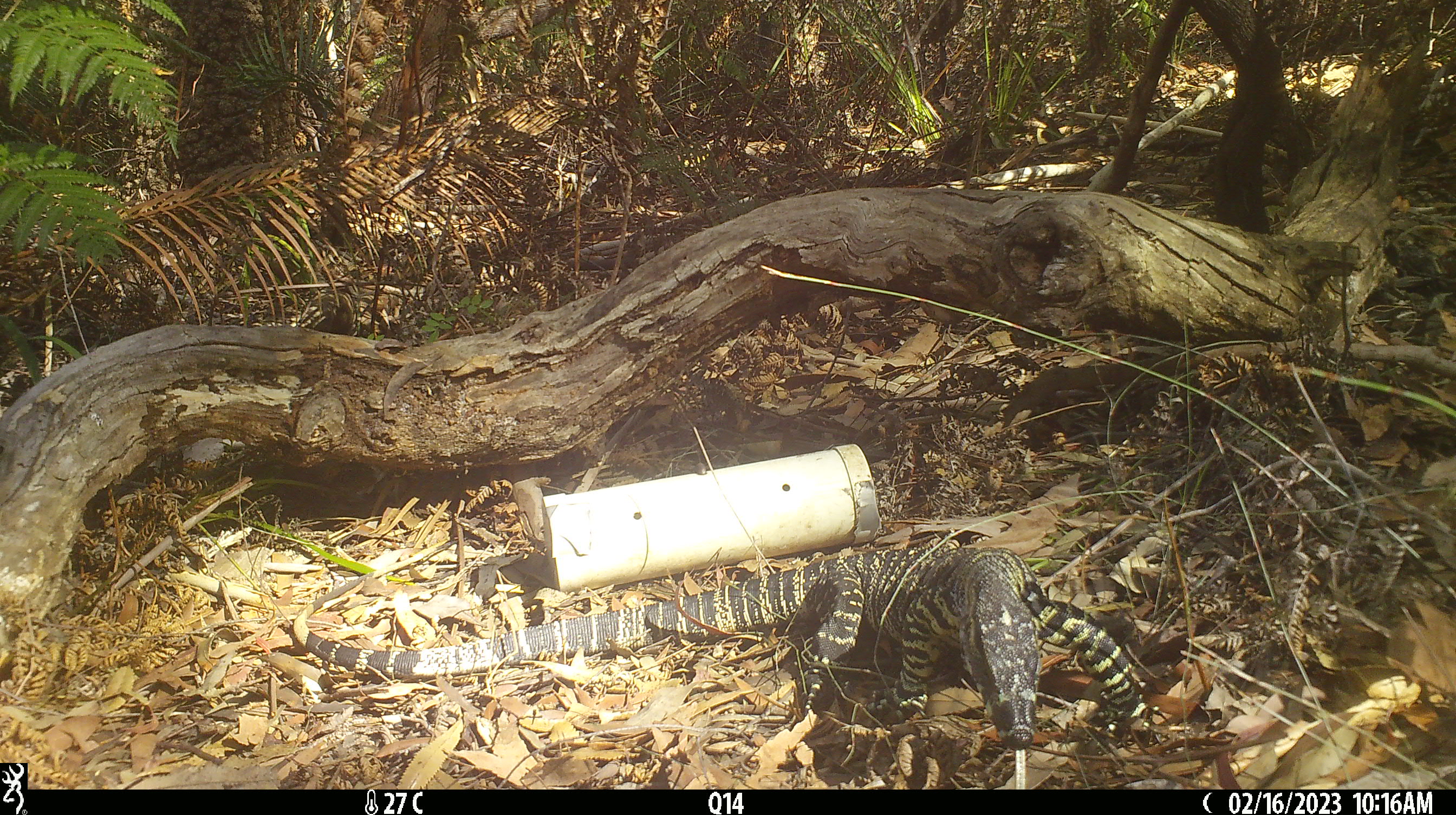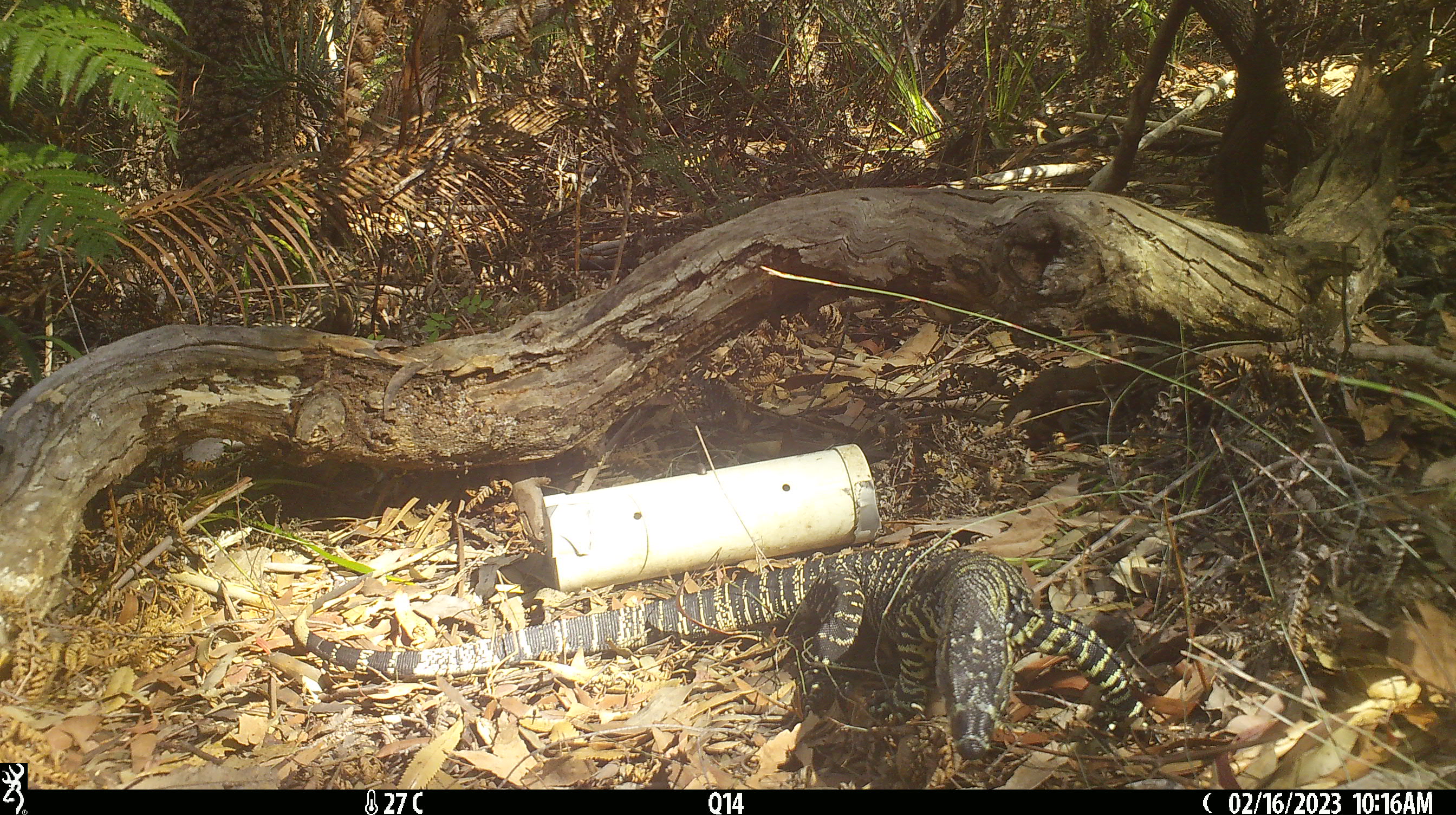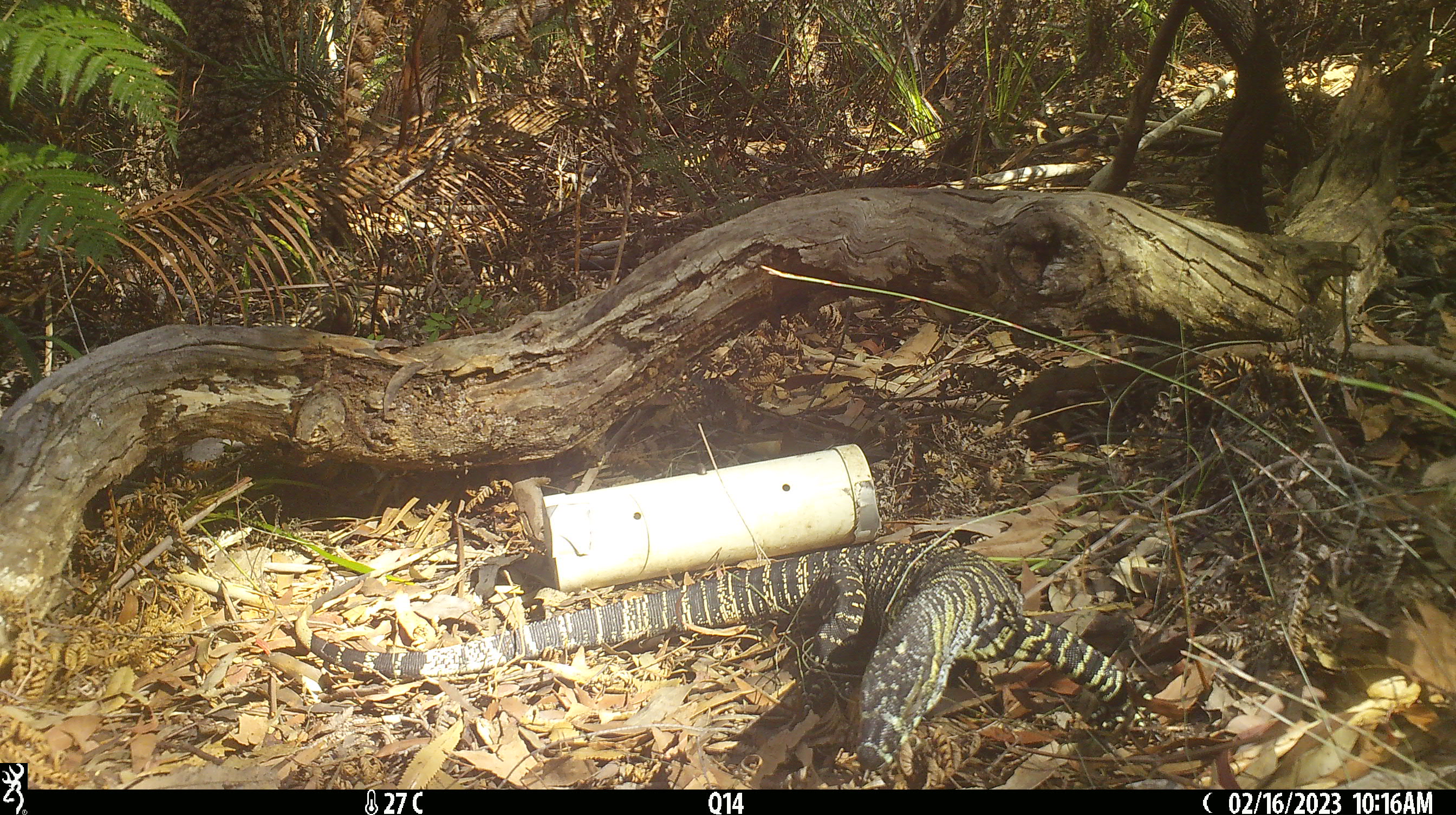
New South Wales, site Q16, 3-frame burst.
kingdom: Animalia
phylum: Chordata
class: Reptilia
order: Squamata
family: Varanidae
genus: Varanus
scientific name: Varanus varius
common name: lace monitor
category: goanna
Goanna (lace monitor) (Varanus varius).